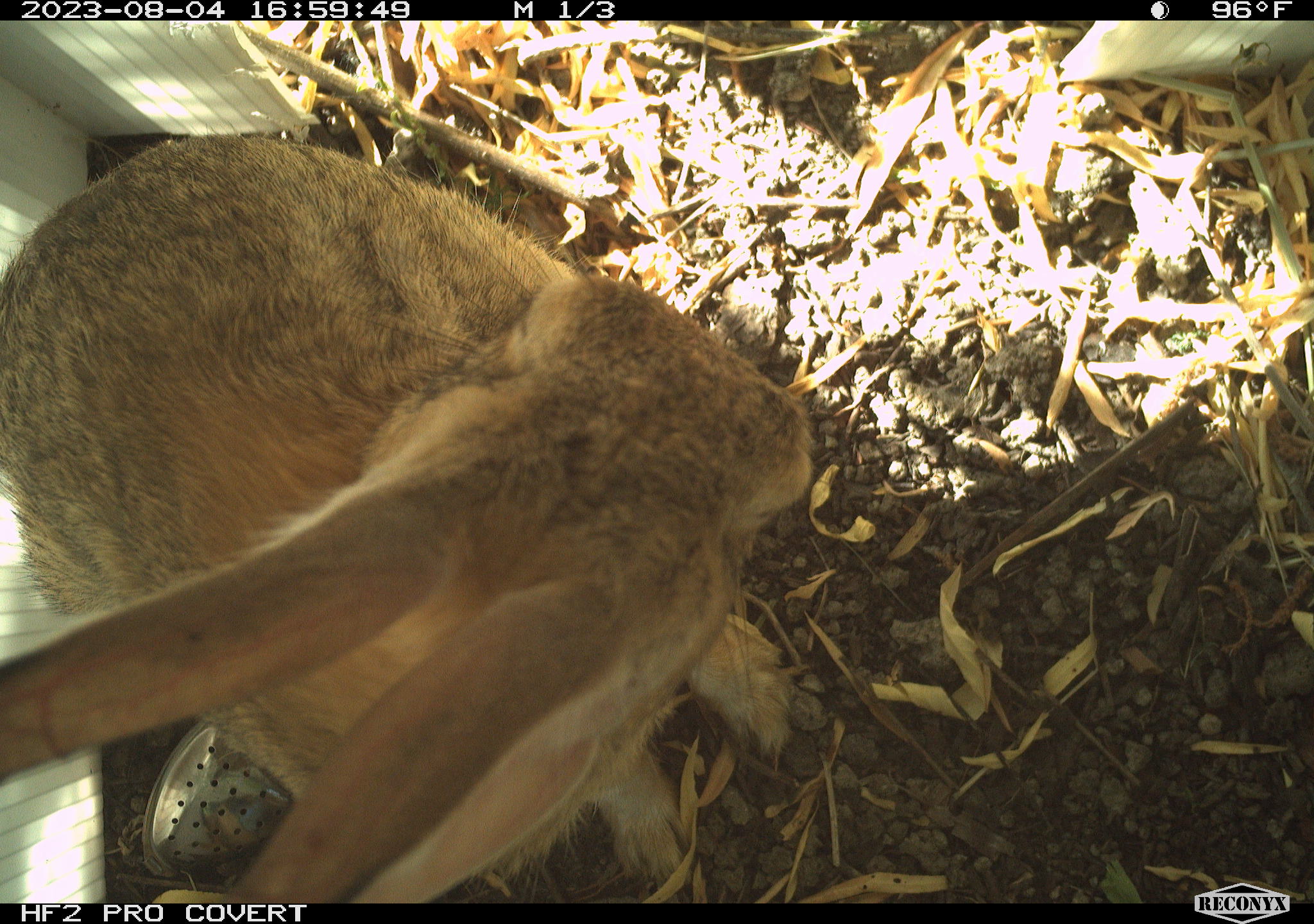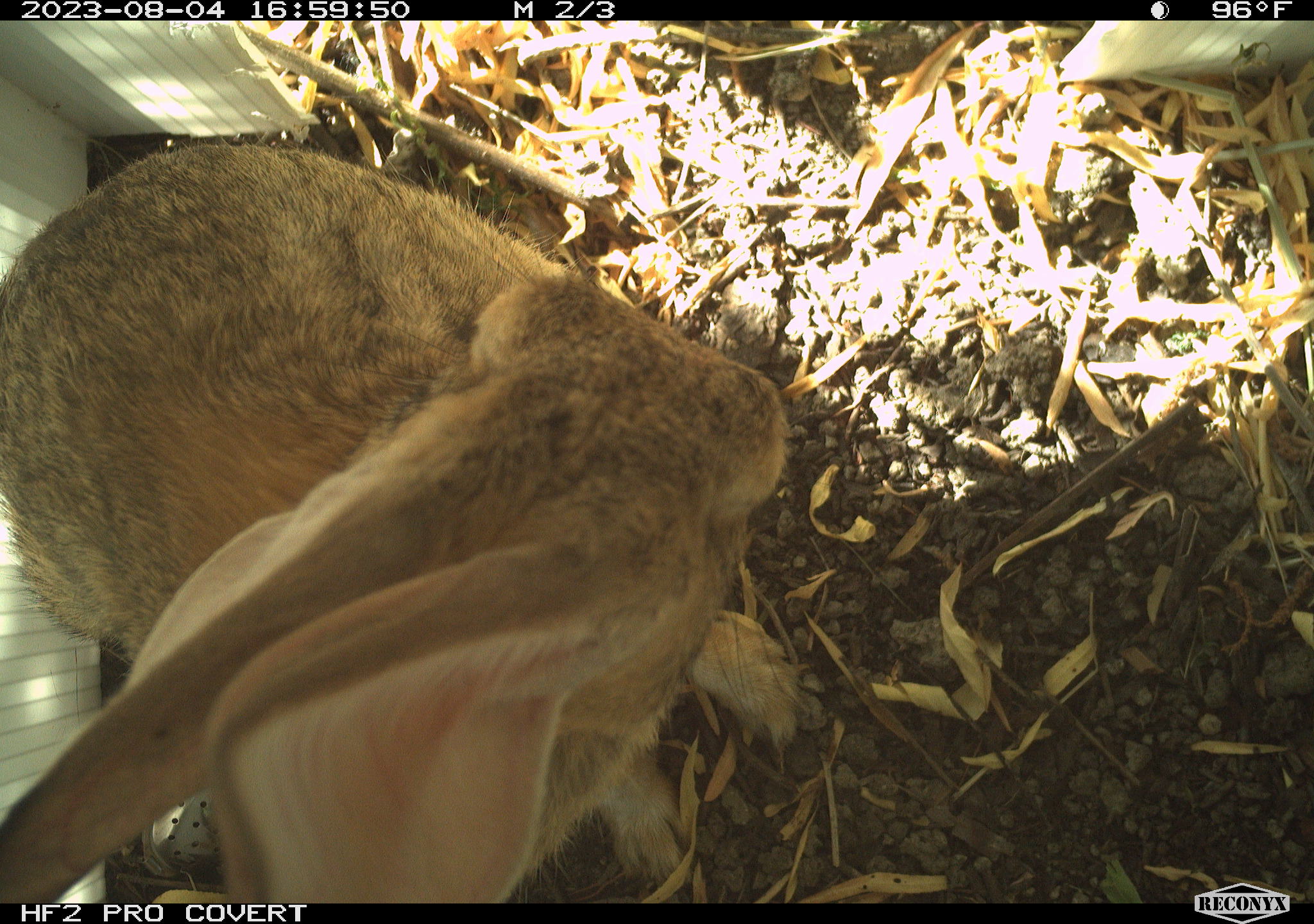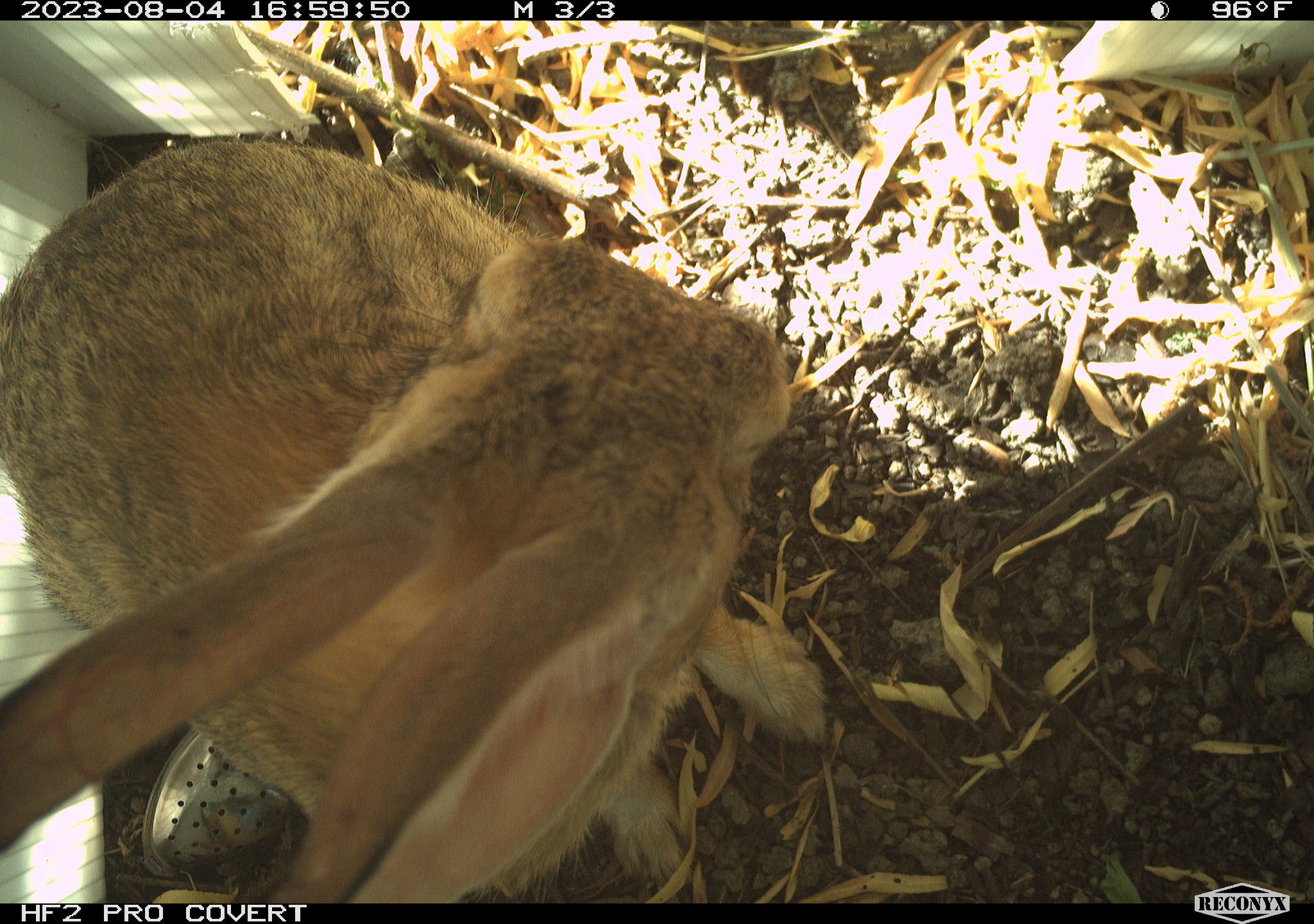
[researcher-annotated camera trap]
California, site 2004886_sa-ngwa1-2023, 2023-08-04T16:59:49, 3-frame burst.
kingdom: Animalia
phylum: Chordata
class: Mammalia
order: Lagomorpha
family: Leporidae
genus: Sylvilagus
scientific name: Sylvilagus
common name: cottontail rabbits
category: sylvilagus species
Sylvilagus species (cottontail rabbits) (Sylvilagus).